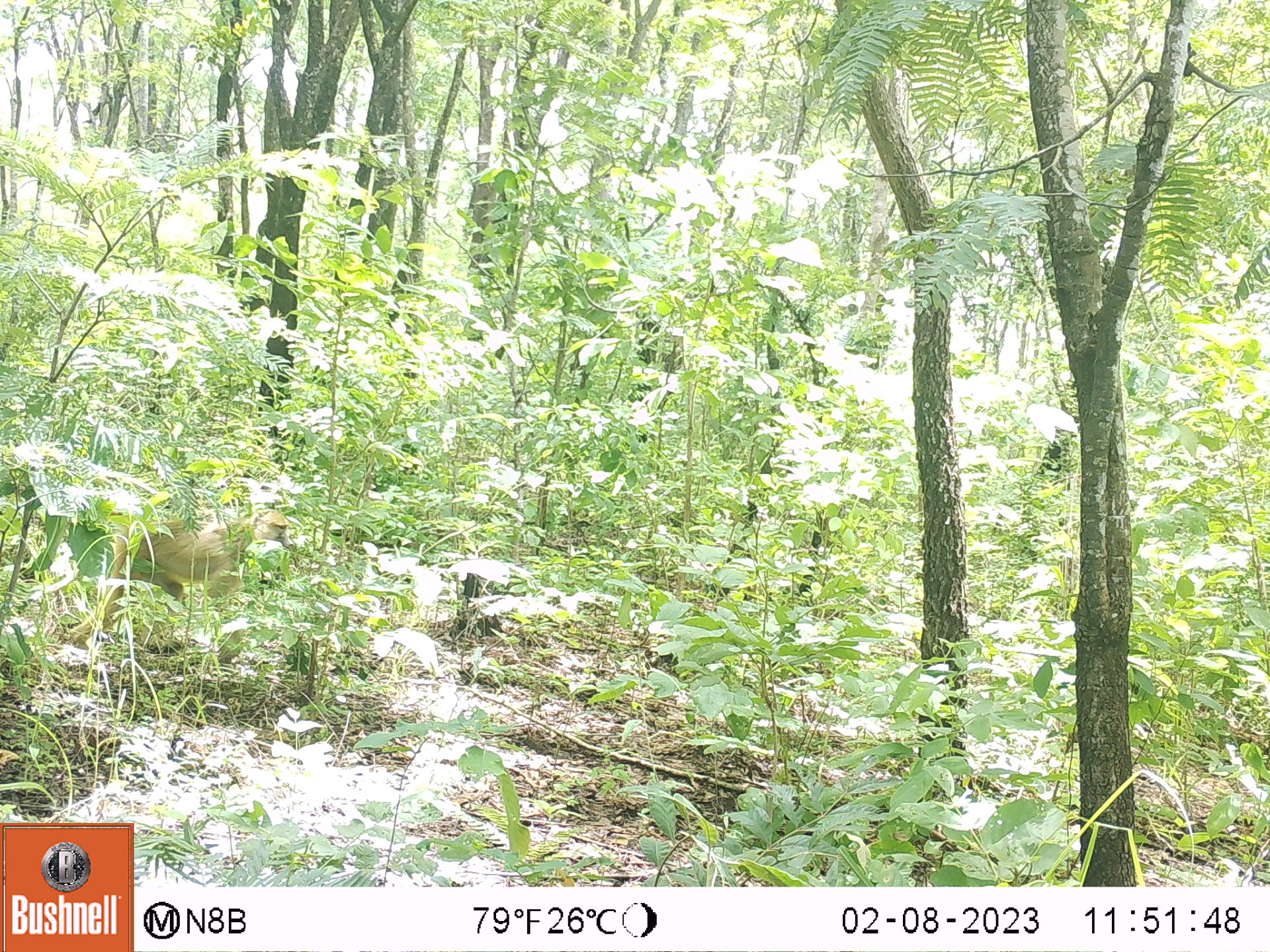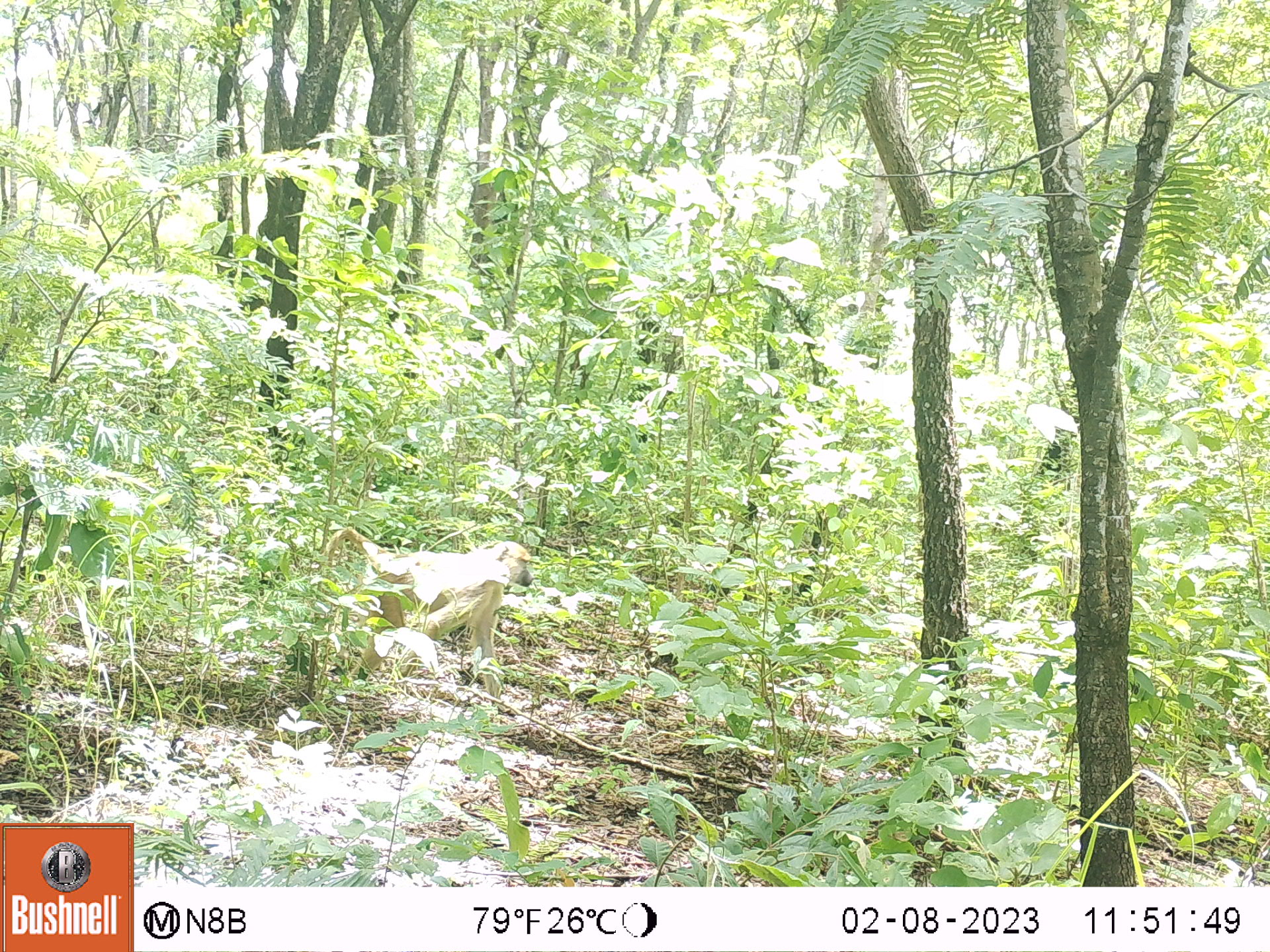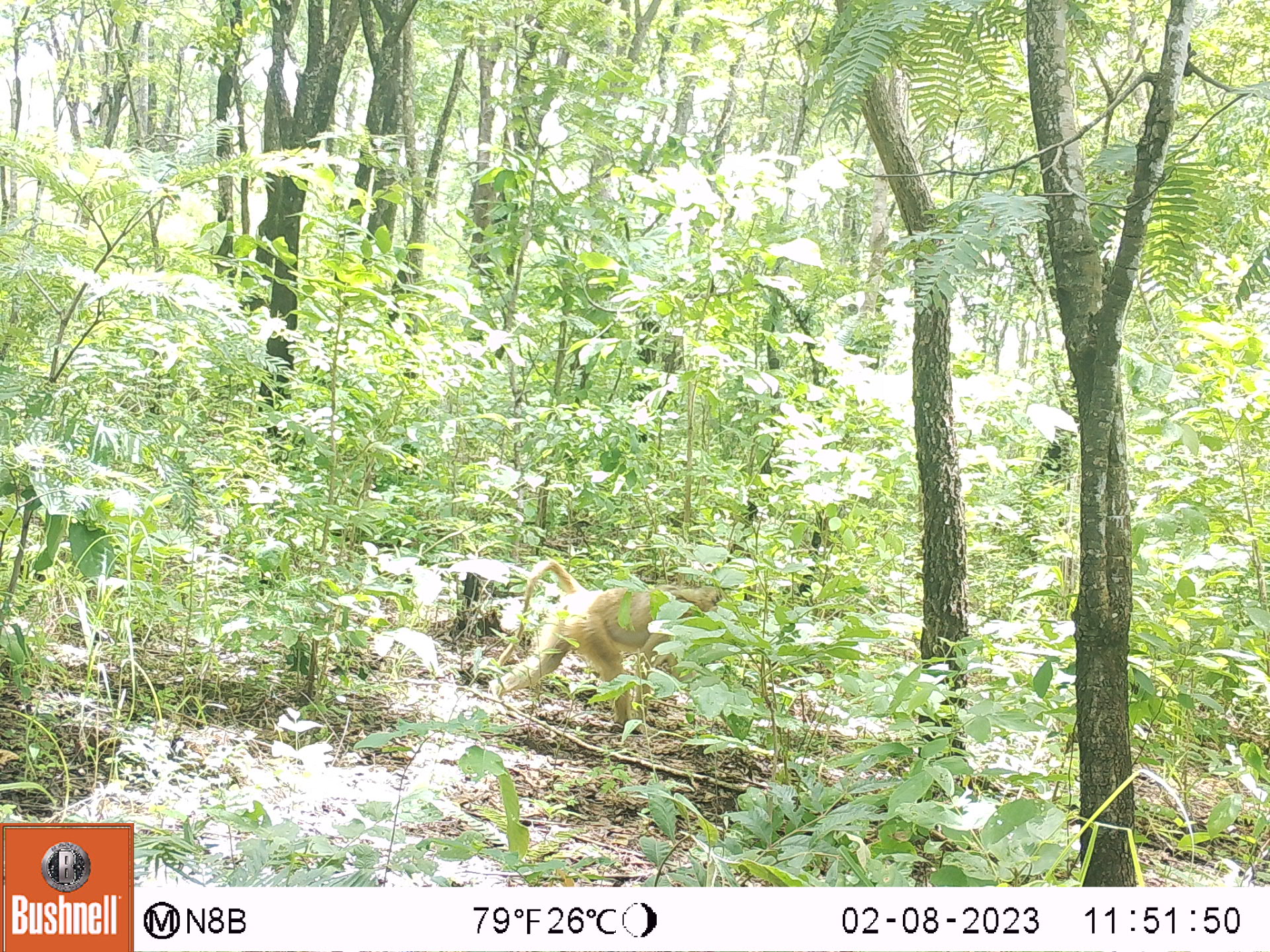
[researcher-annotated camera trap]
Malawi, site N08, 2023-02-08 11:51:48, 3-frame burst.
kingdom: Animalia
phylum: Chordata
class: Mammalia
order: Primates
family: Cercopithecidae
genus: Papio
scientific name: Papio cynocephalus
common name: yellow baboon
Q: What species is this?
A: Yellow baboon (Papio cynocephalus).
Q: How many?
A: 1.